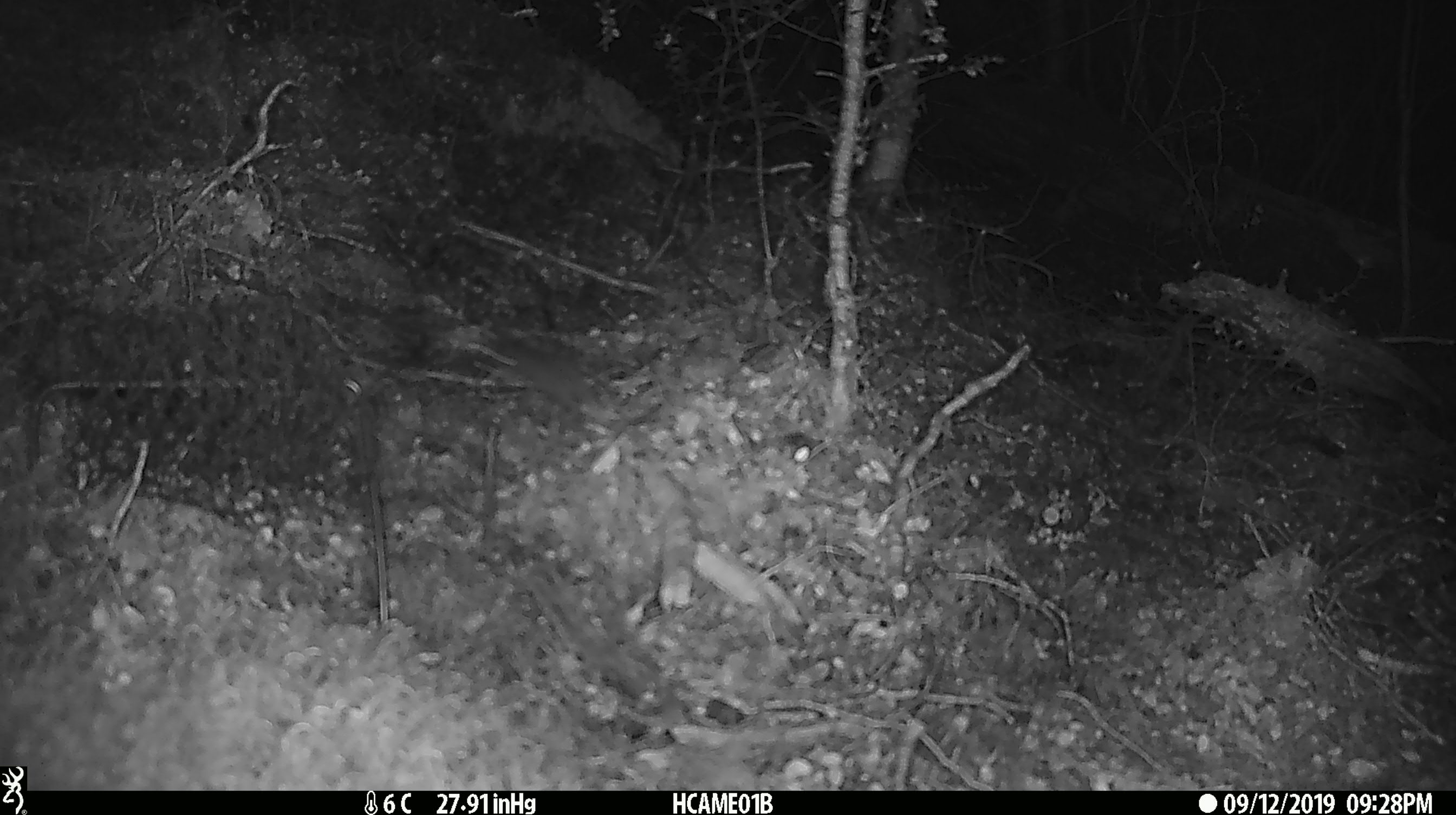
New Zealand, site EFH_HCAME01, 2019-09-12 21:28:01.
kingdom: Animalia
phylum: Chordata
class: Mammalia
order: Rodentia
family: Muridae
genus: Mus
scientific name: Mus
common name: mouse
Mouse (Mus).